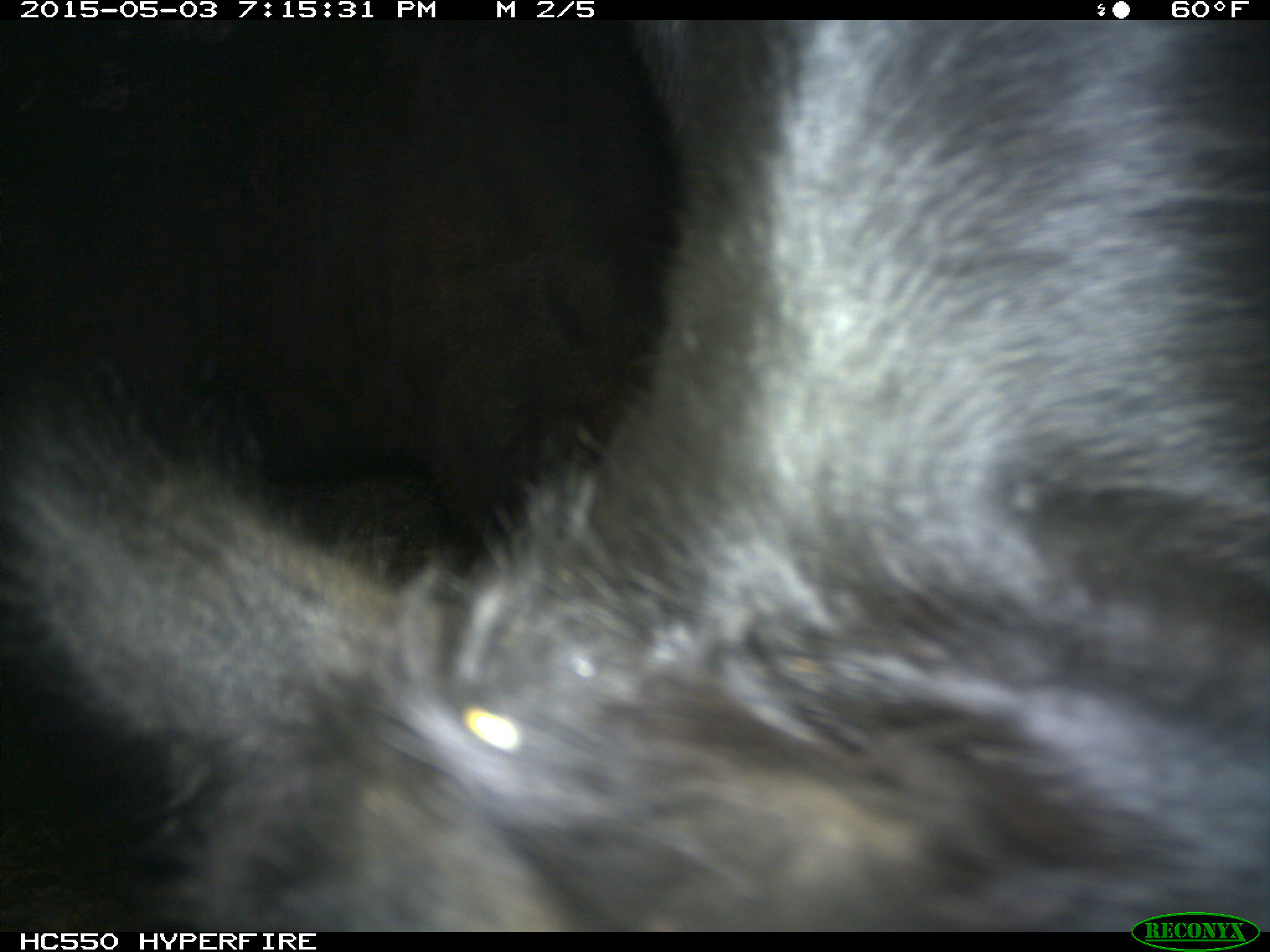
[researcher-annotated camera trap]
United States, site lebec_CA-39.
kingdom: Animalia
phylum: Chordata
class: Mammalia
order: Artiodactyla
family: Bovidae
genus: Bos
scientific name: Bos taurus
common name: domestic cow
Bos taurus (domestic cow).